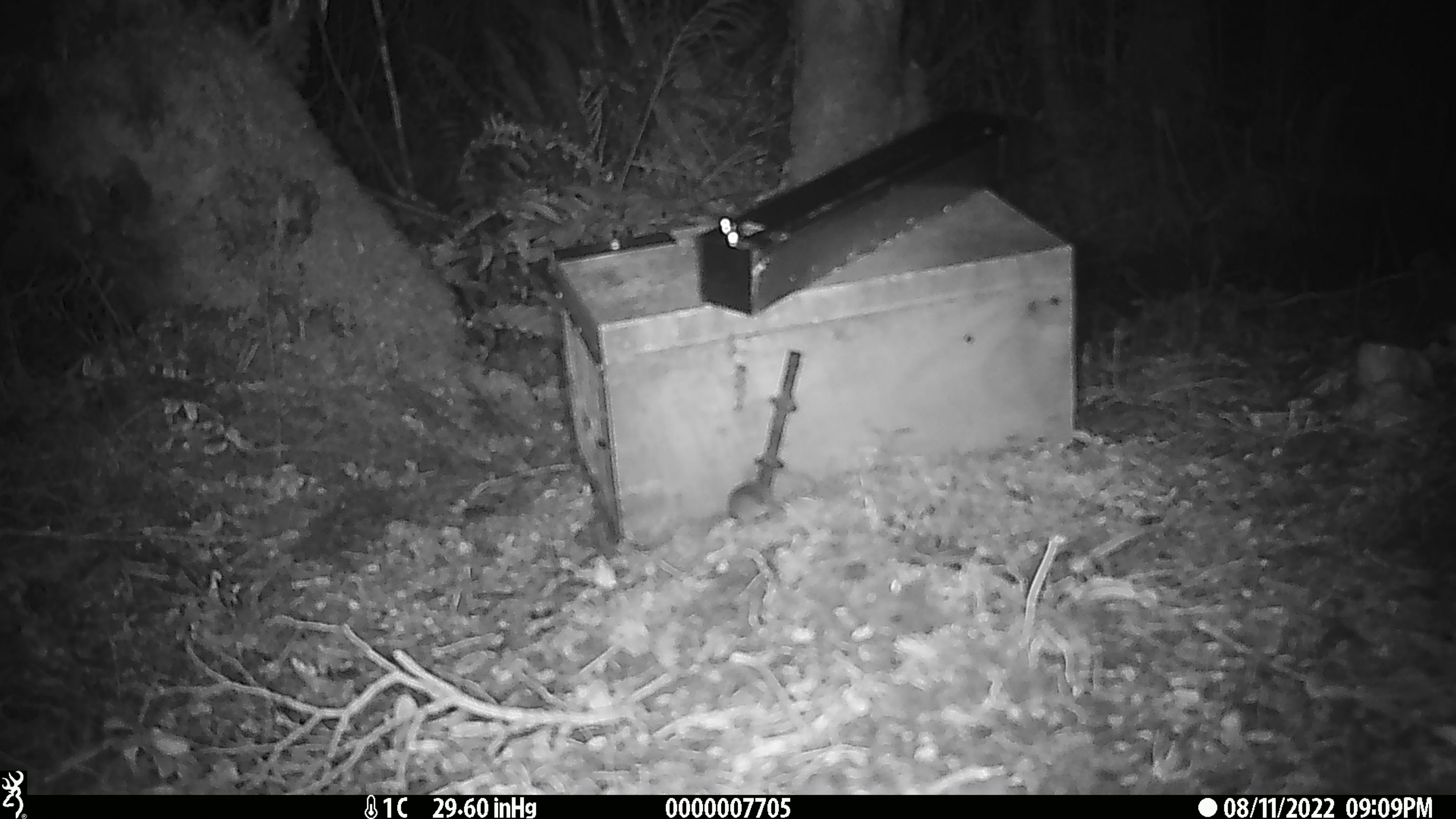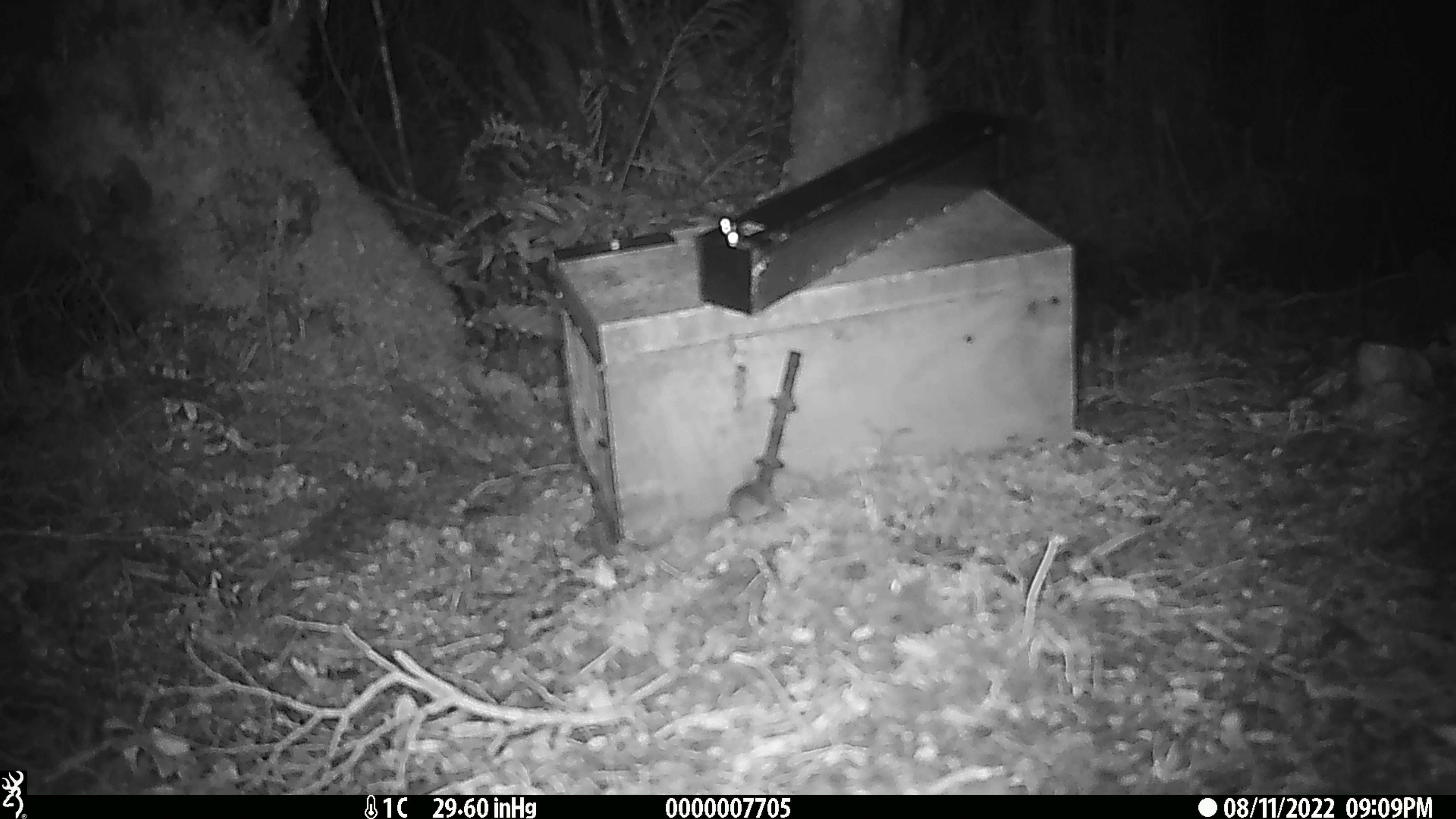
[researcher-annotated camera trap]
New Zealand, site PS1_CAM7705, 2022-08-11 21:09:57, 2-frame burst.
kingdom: Animalia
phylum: Chordata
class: Mammalia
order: Rodentia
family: Muridae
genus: Mus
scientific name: Mus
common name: mouse